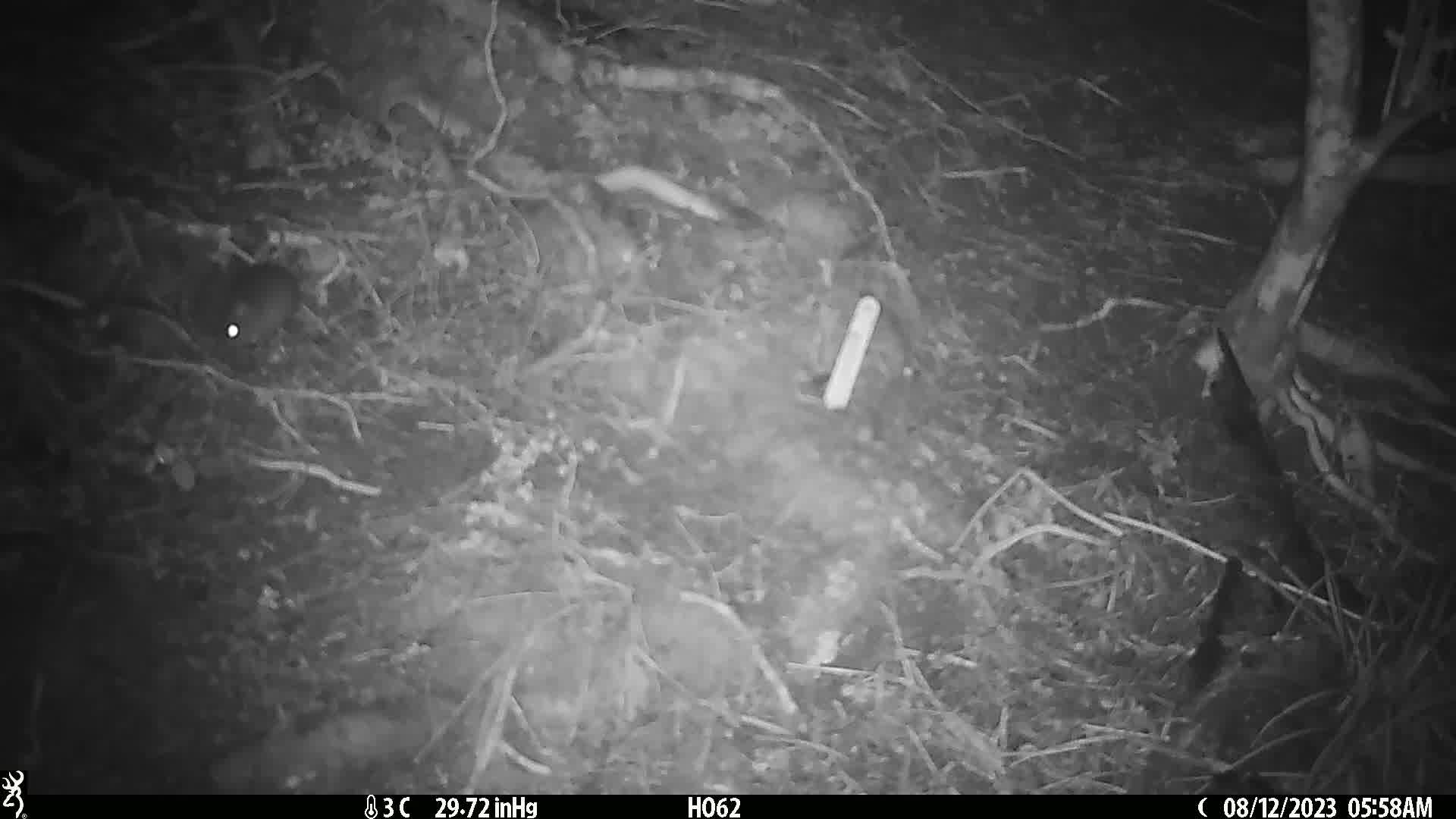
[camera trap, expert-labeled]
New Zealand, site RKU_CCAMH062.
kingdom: Animalia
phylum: Chordata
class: Mammalia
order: Rodentia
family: Muridae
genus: Rattus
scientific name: Rattus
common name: rat